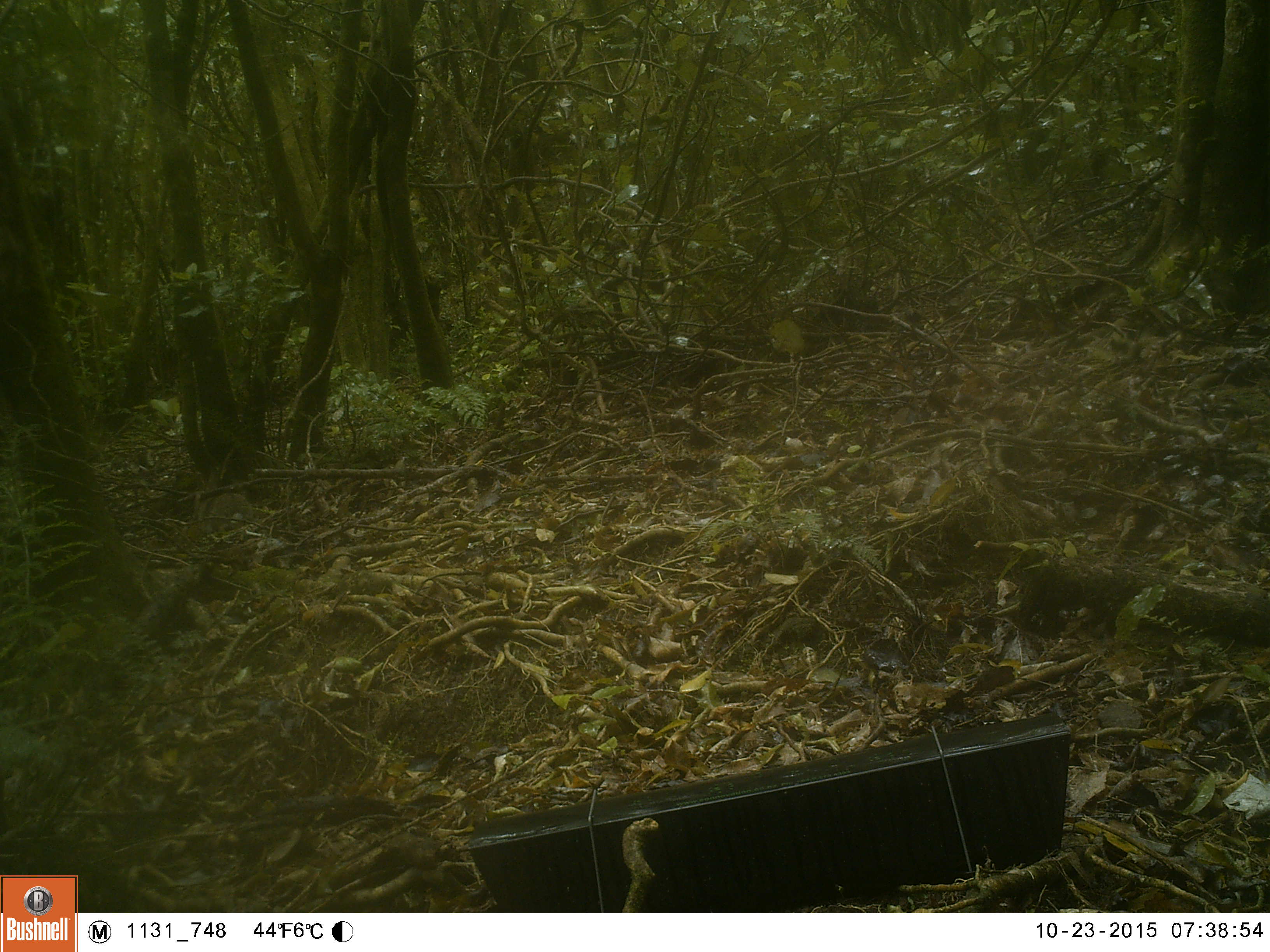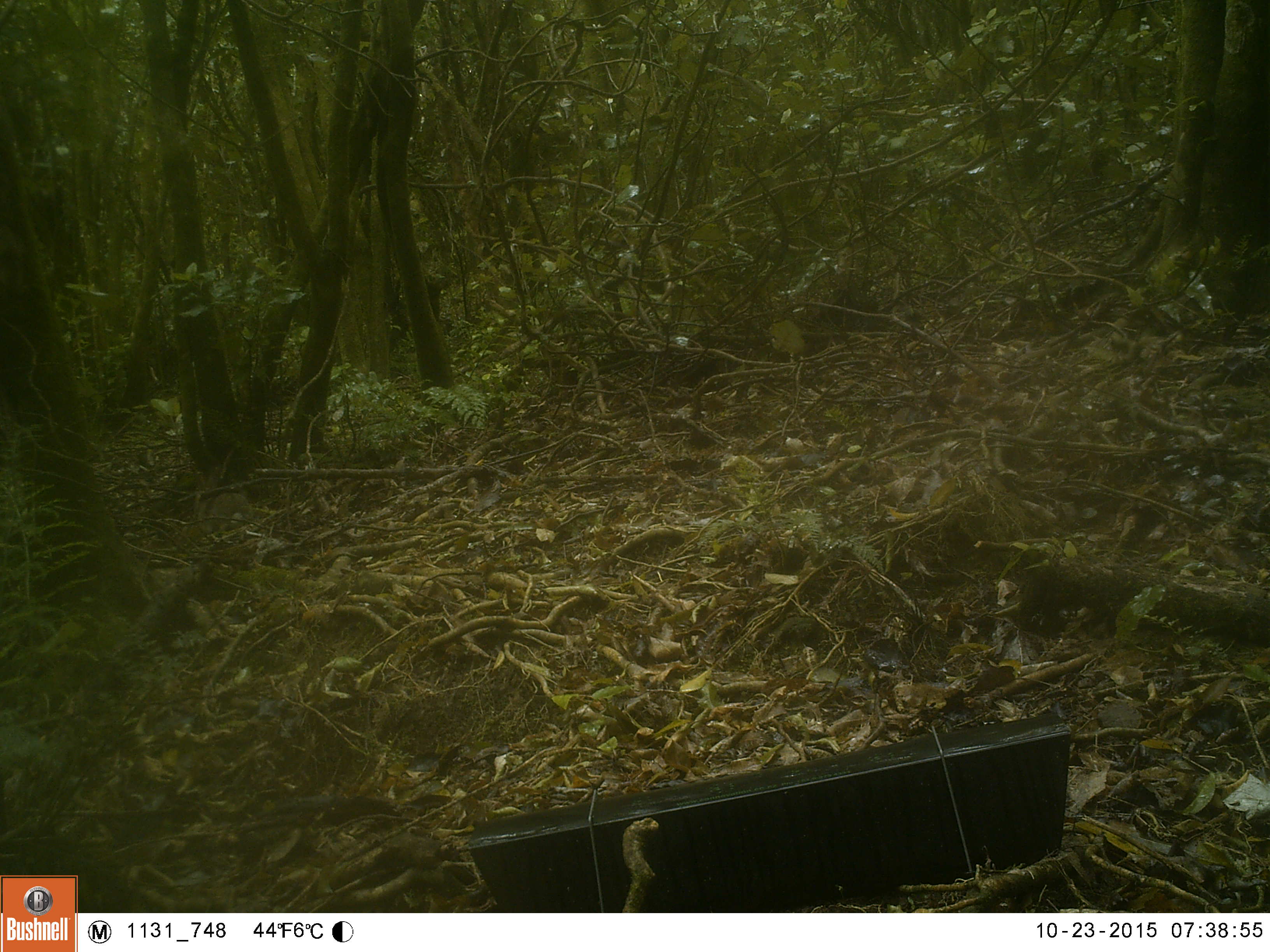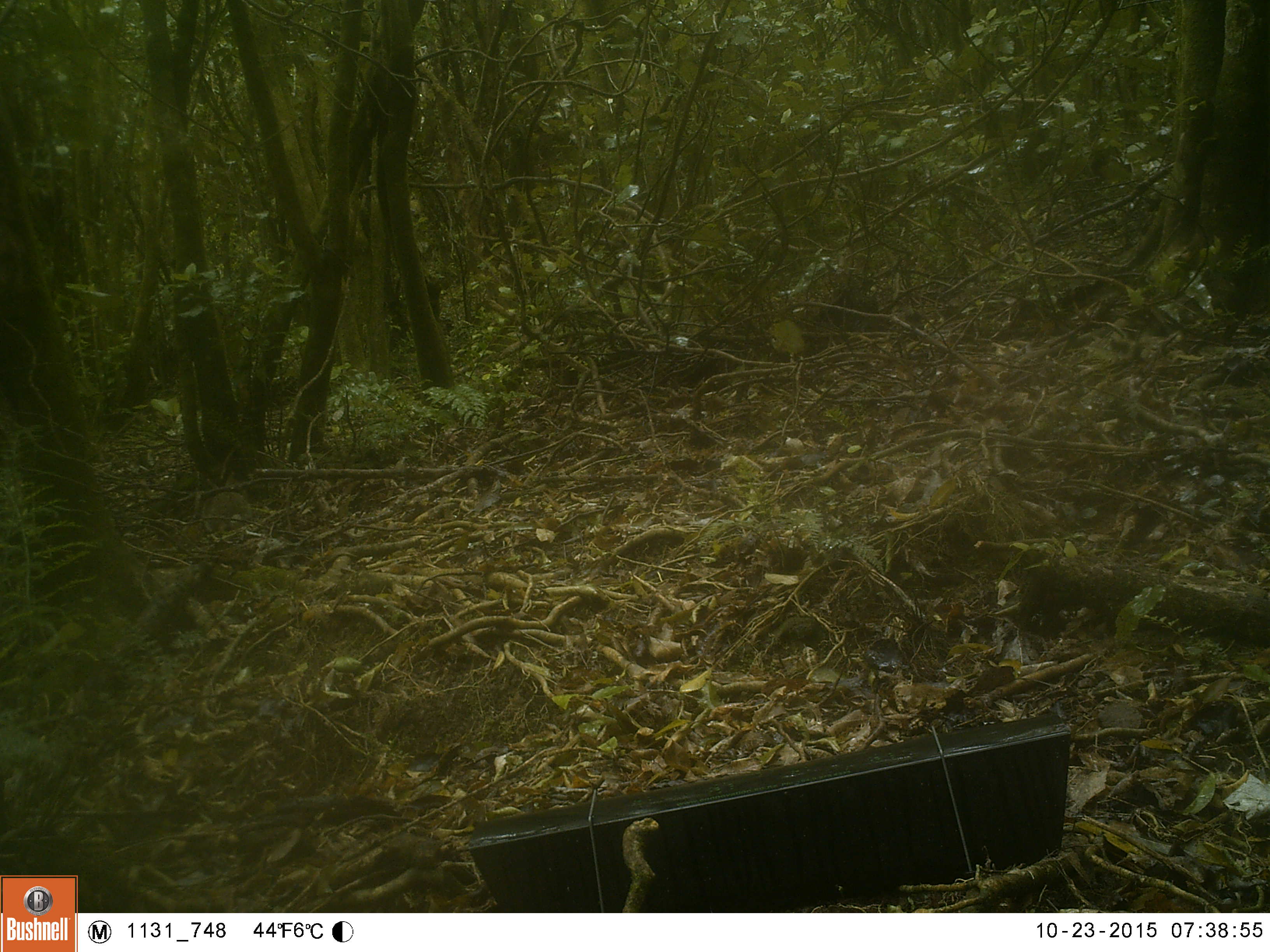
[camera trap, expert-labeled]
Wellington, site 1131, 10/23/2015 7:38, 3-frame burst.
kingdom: Animalia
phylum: Chordata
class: Mammalia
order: Lagomorpha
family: Leporidae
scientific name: Leporidae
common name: rabbit